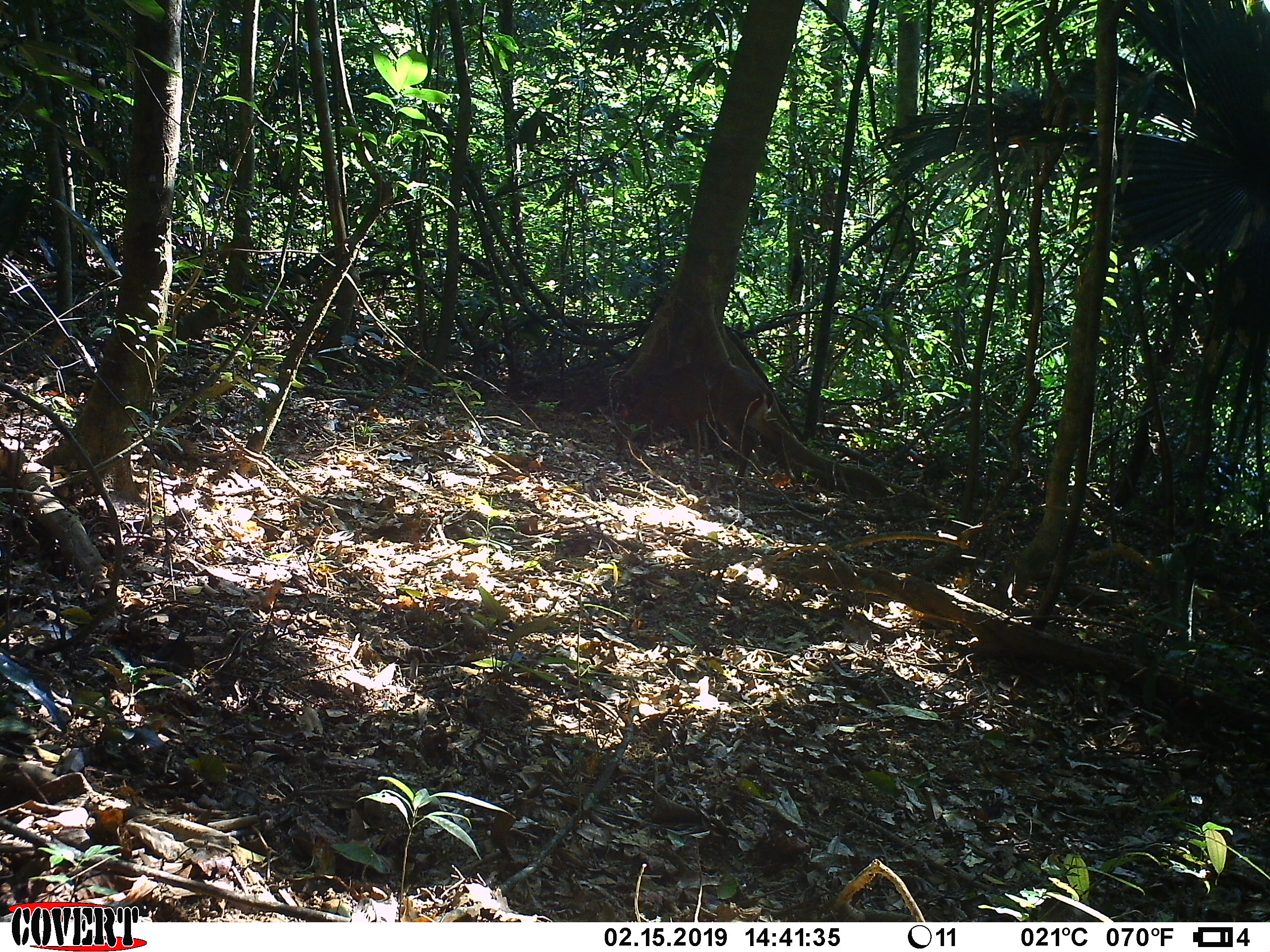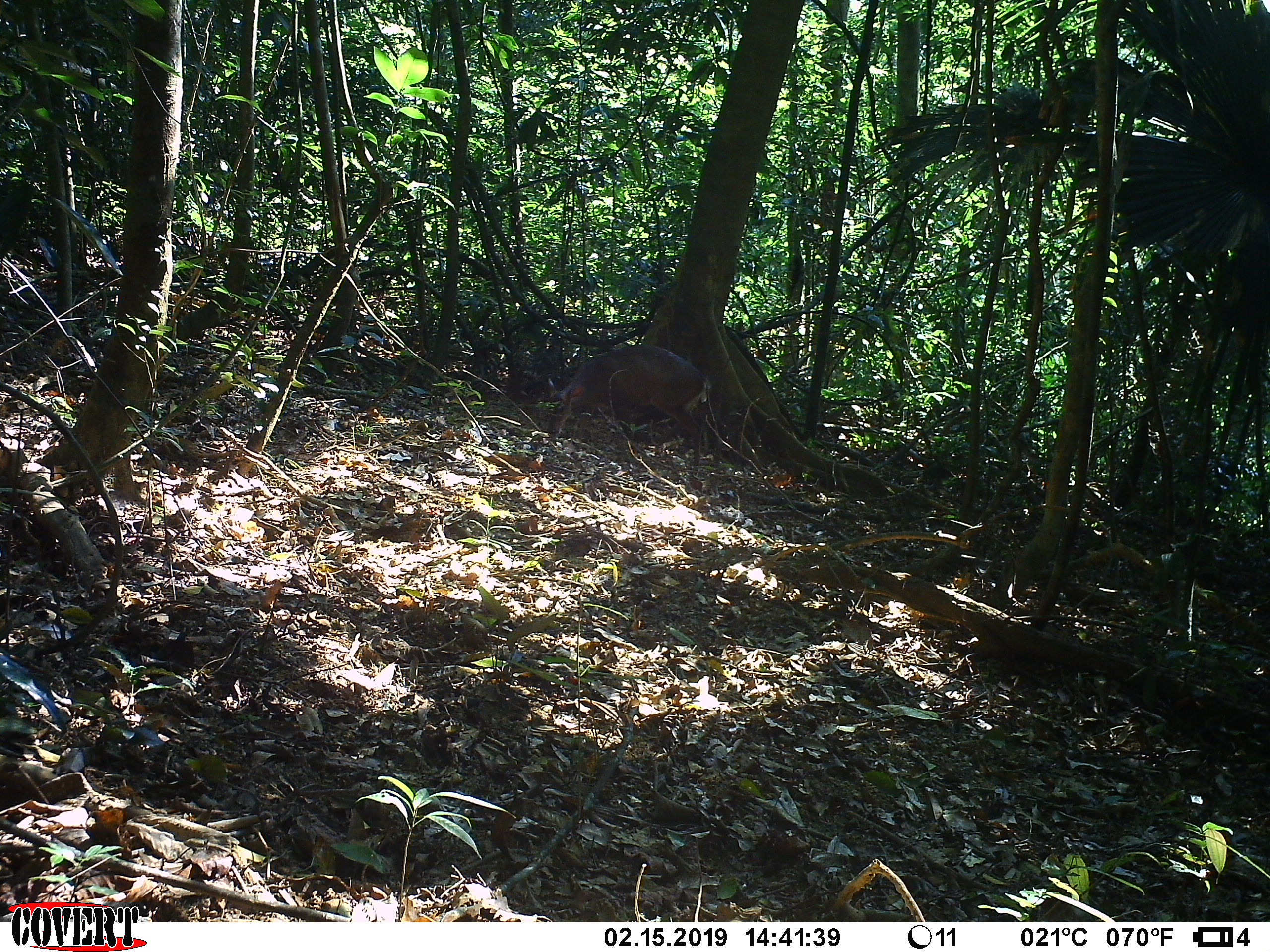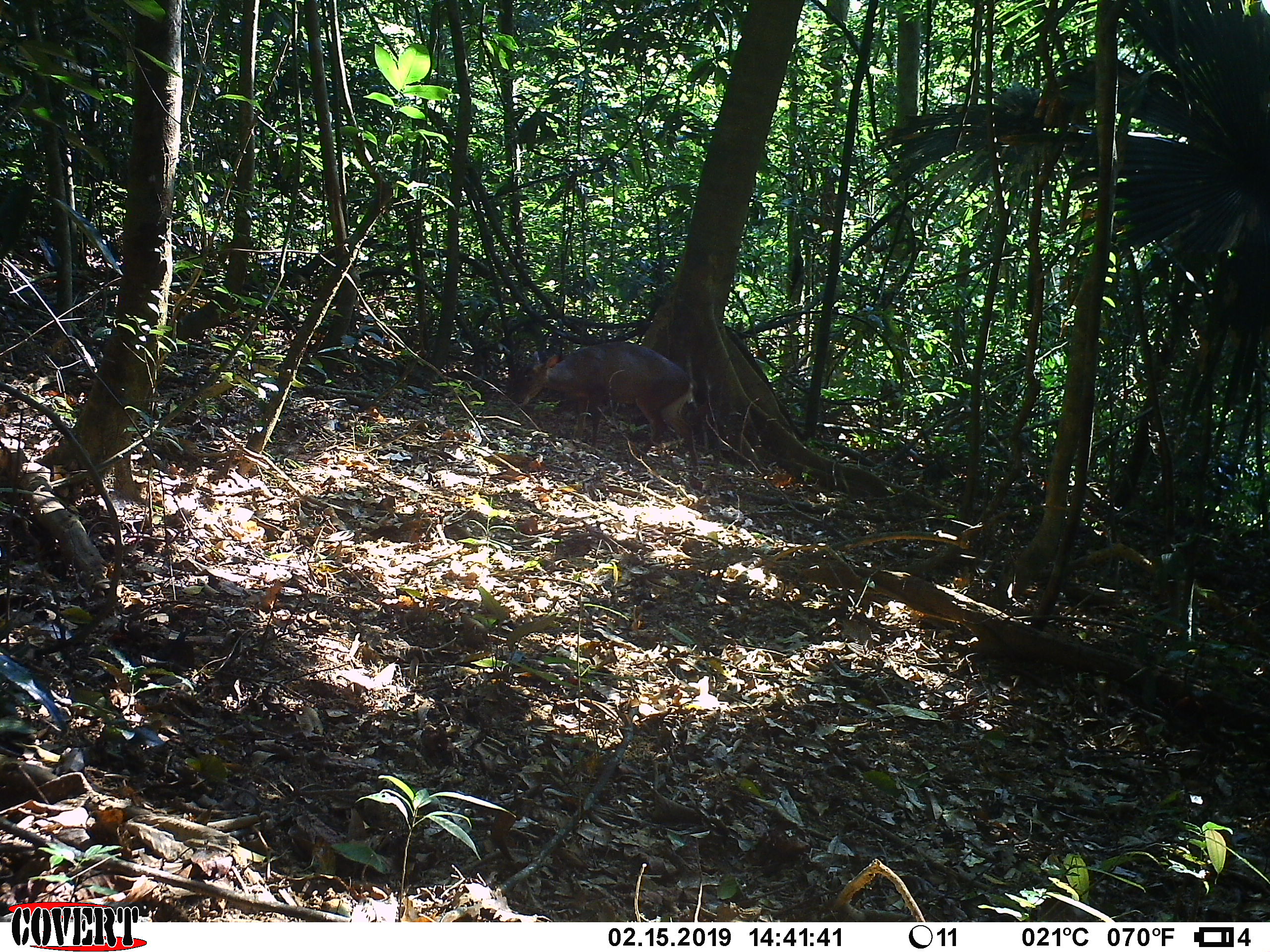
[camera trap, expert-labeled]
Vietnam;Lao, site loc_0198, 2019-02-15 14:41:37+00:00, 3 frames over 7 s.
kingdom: Animalia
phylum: Chordata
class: Mammalia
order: Artiodactyla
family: Cervidae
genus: Muntiacus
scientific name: Muntiacus vuquangensis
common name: large-antlered muntjac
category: large antlered muntjac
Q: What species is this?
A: Large antlered muntjac (large-antlered muntjac) (Muntiacus vuquangensis).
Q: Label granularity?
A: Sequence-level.